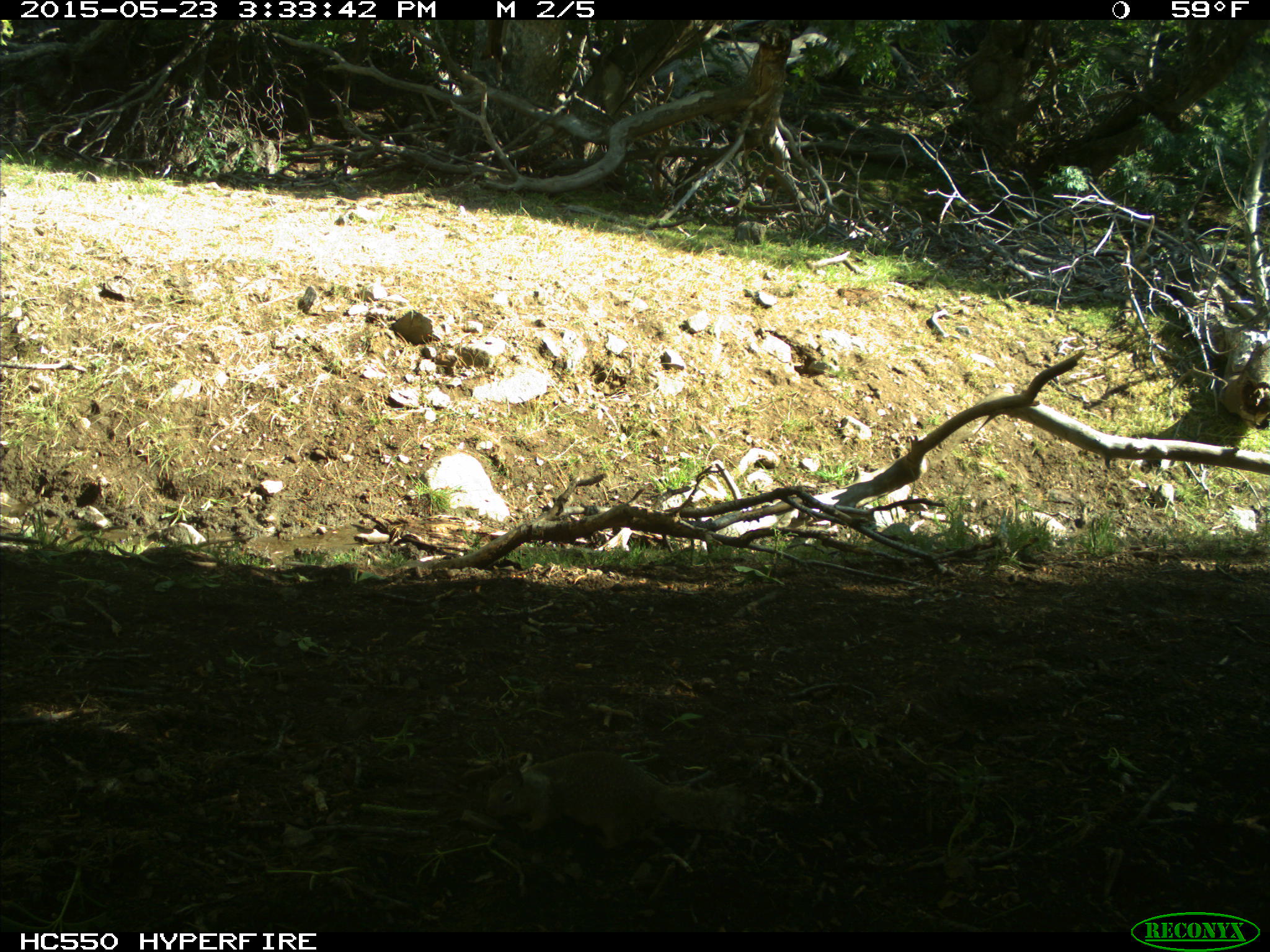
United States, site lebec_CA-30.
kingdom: Animalia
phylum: Chordata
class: Mammalia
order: Rodentia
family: Sciuridae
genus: Otospermophilus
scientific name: Otospermophilus beecheyi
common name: california ground squirrel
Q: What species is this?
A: Otospermophilus beecheyi (california ground squirrel).